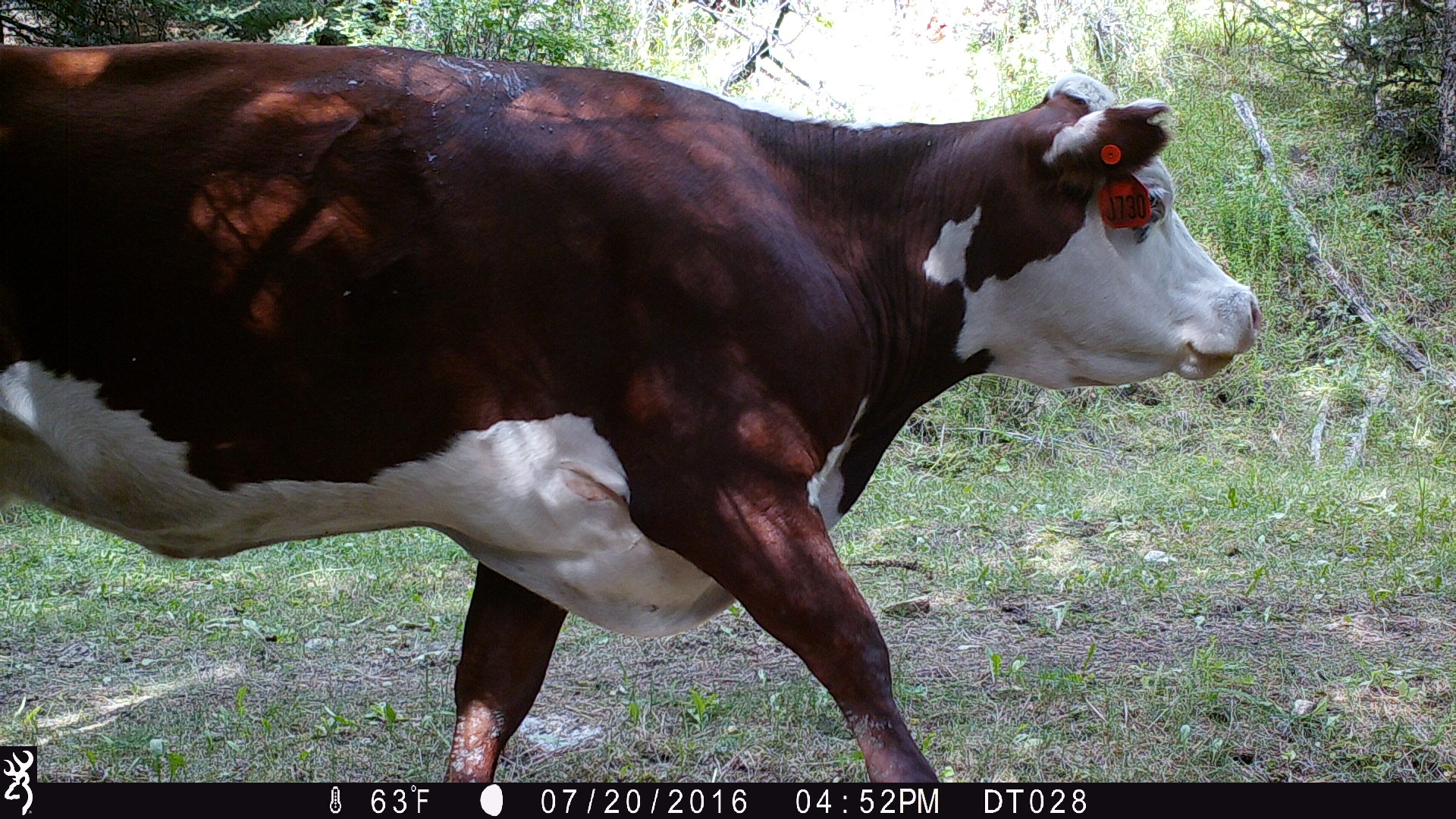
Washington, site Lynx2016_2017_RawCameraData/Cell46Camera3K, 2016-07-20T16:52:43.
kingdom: Animalia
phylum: Chordata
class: Mammalia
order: Artiodactyla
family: Bovidae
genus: Bos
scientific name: Bos taurus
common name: domestic cattle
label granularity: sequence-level